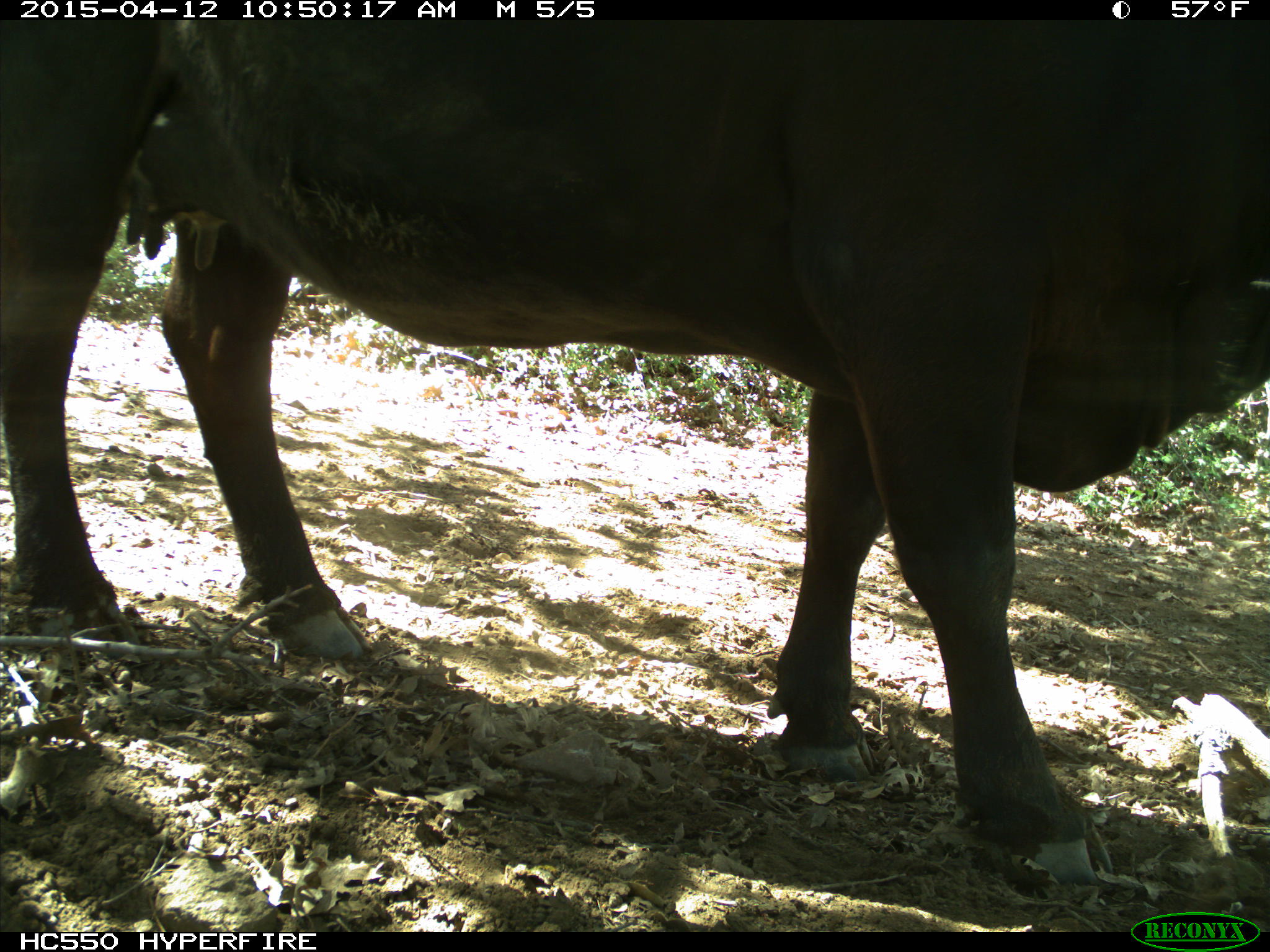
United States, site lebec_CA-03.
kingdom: Animalia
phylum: Chordata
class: Mammalia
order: Artiodactyla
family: Bovidae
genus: Bos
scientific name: Bos taurus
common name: domestic cow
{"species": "Bos taurus (domestic cow)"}